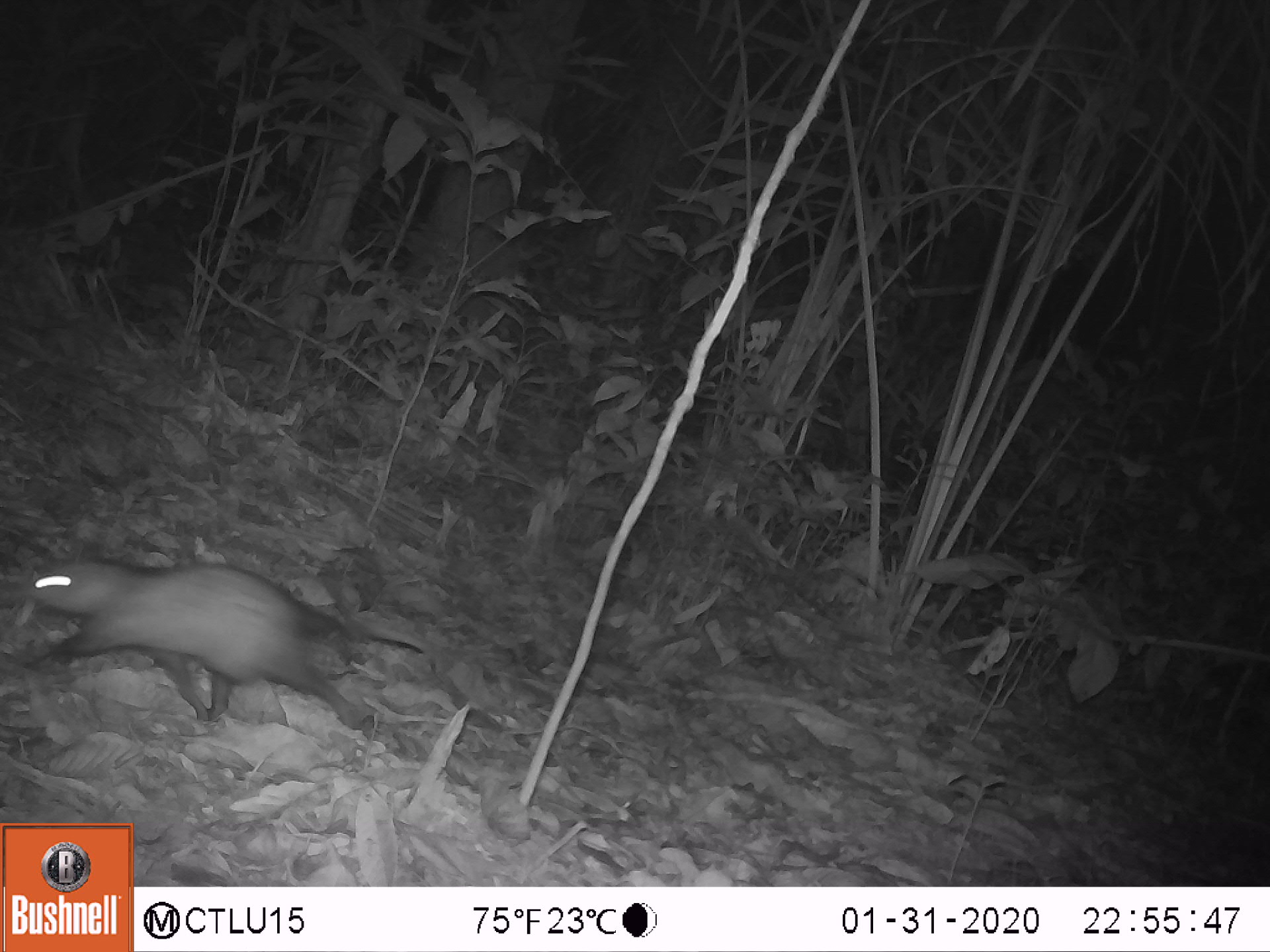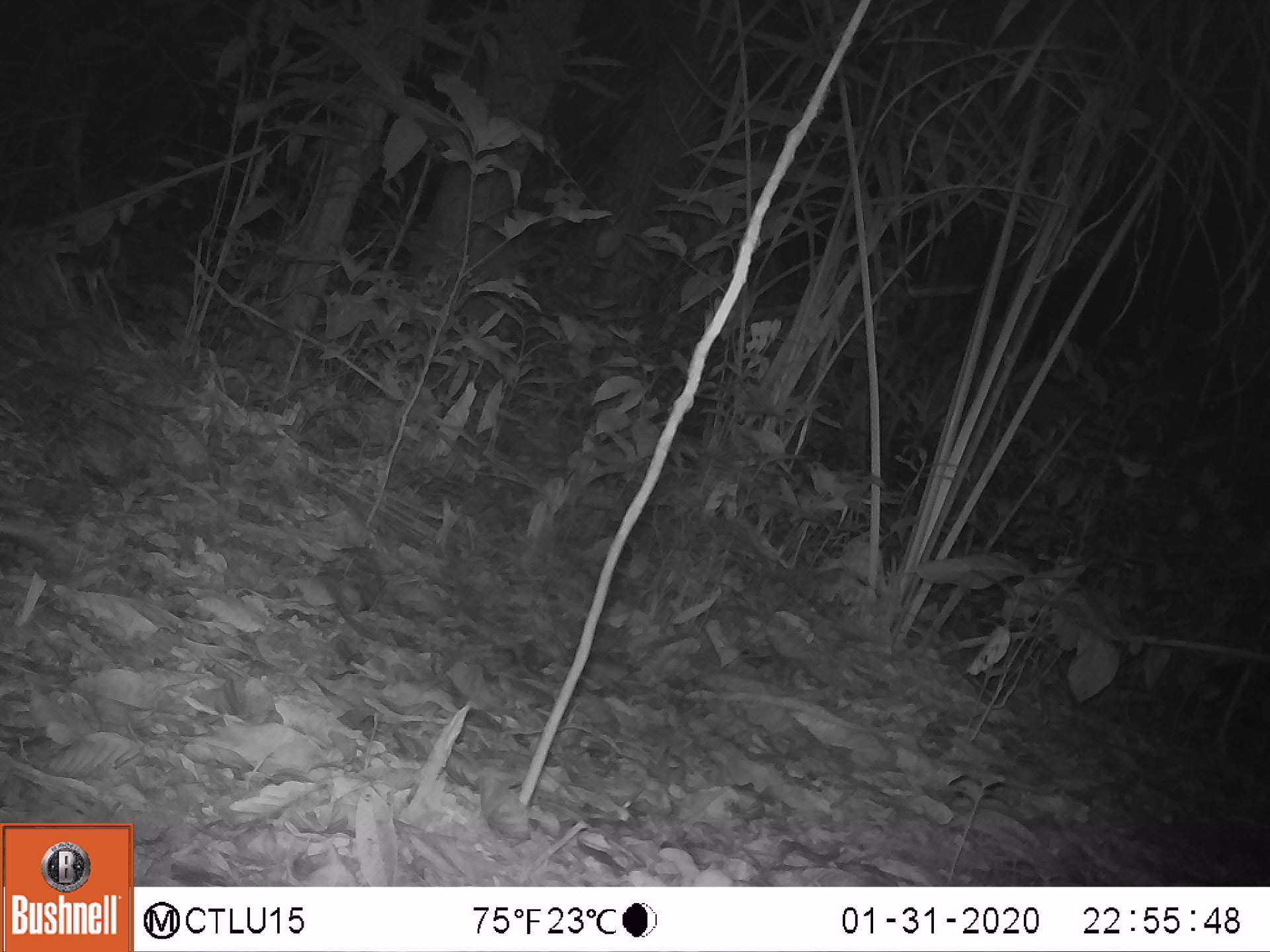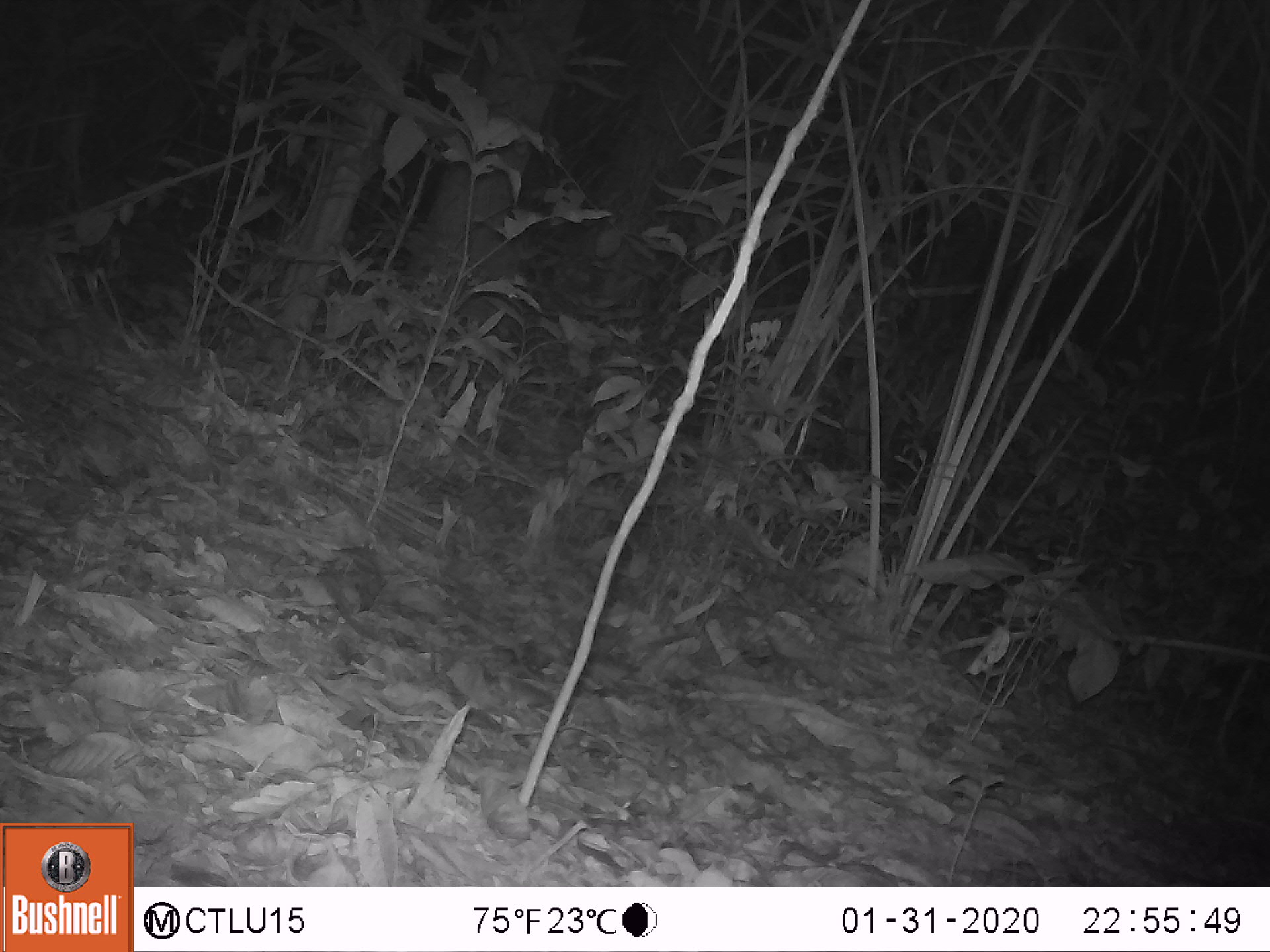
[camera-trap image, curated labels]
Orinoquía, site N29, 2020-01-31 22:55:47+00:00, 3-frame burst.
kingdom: Animalia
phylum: Chordata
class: Mammalia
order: Didelphimorphia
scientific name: Didelphimorphia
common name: possum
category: unknown possum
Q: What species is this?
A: Unknown possum (possum) (Didelphimorphia).